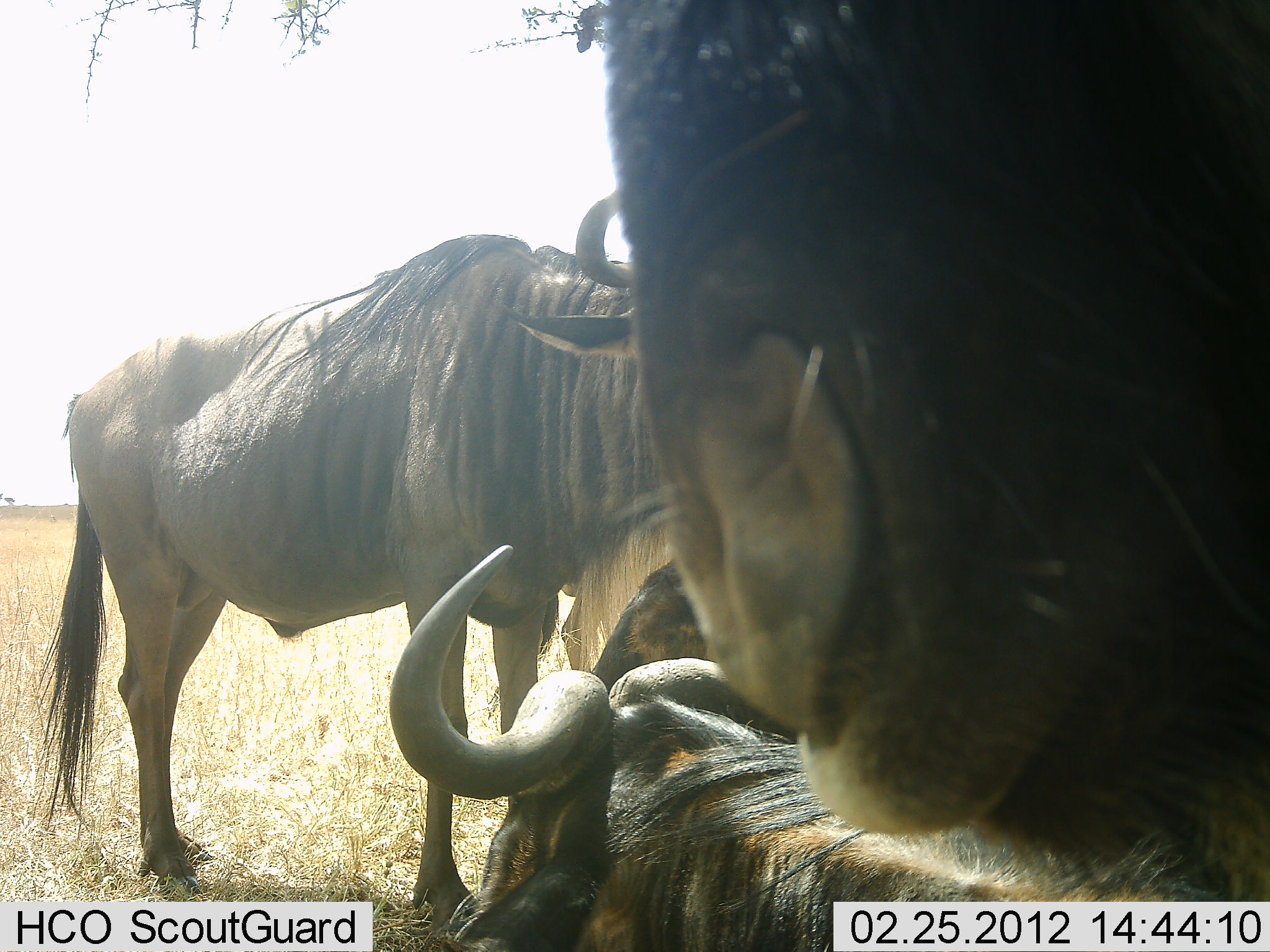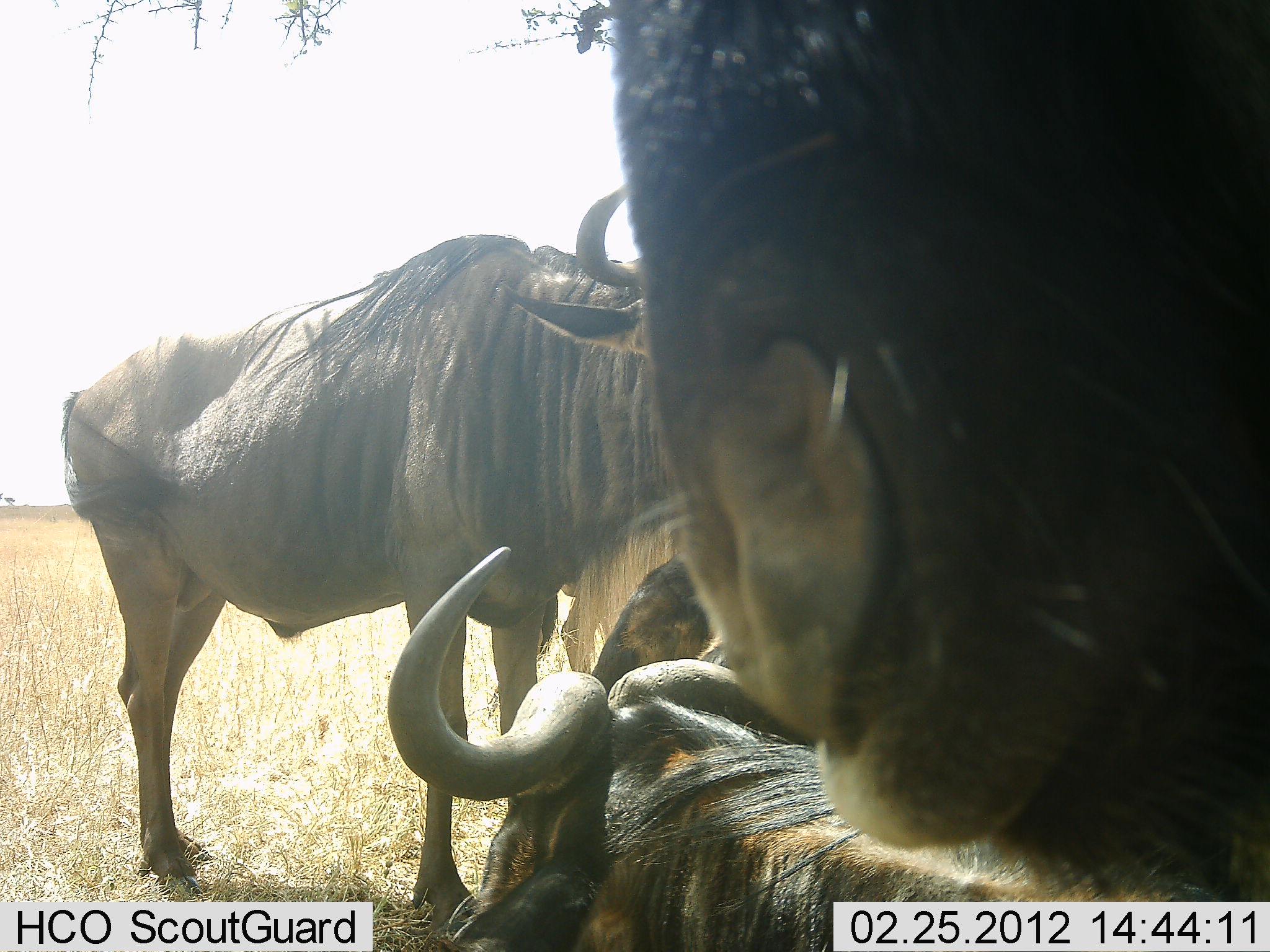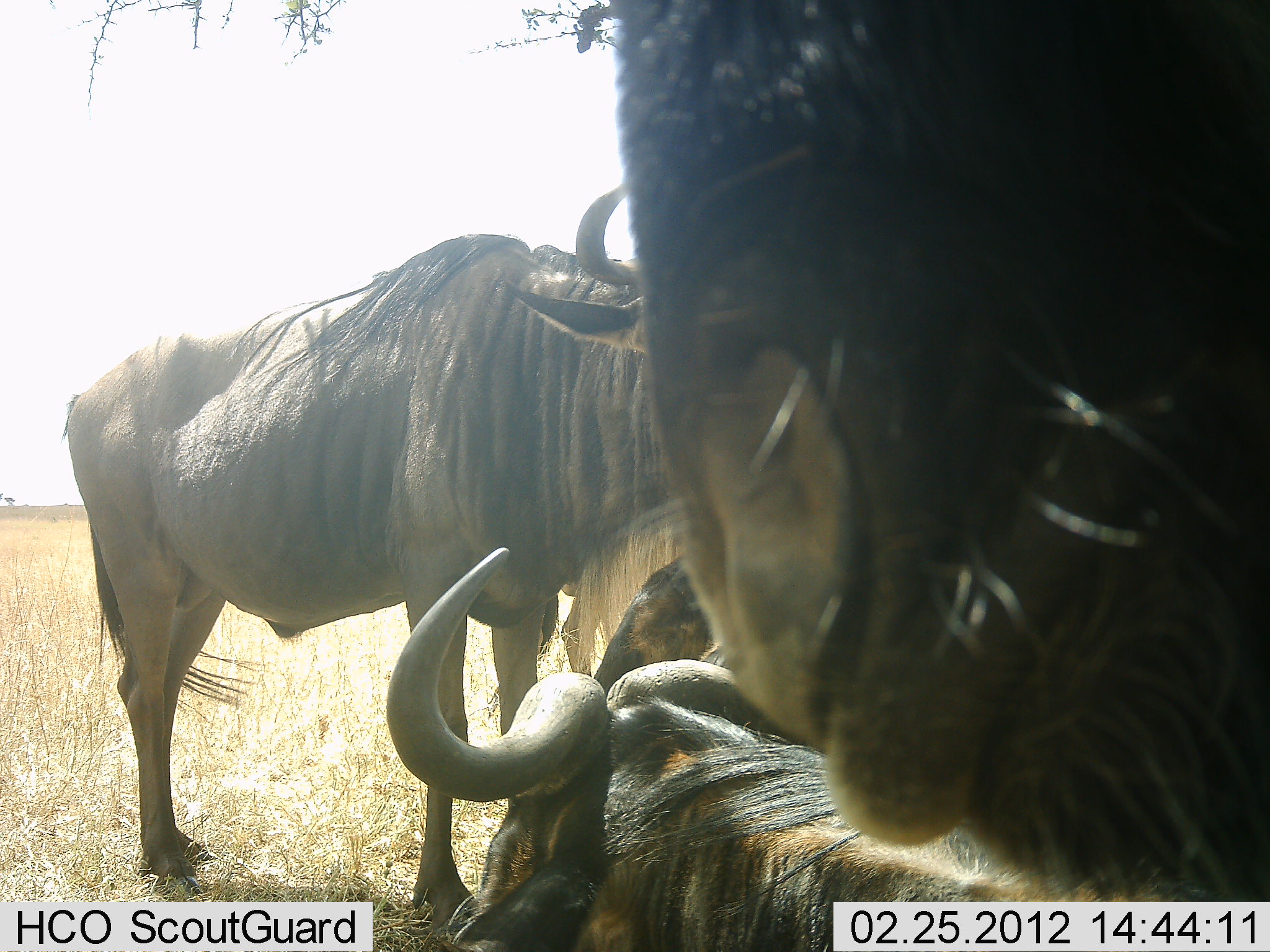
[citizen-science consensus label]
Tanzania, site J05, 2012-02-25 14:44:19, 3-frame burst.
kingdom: Animalia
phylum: Chordata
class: Mammalia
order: Artiodactyla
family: Bovidae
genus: Connochaetes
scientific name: Connochaetes taurinus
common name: blue wildebeest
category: wildebeest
Wildebeest (blue wildebeest) (Connochaetes taurinus), count 4. Behavior (volunteer vote fractions): standing 79%, resting 84%, moving 5%, interacting 16%. Young present (vote fraction): 0%. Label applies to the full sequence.